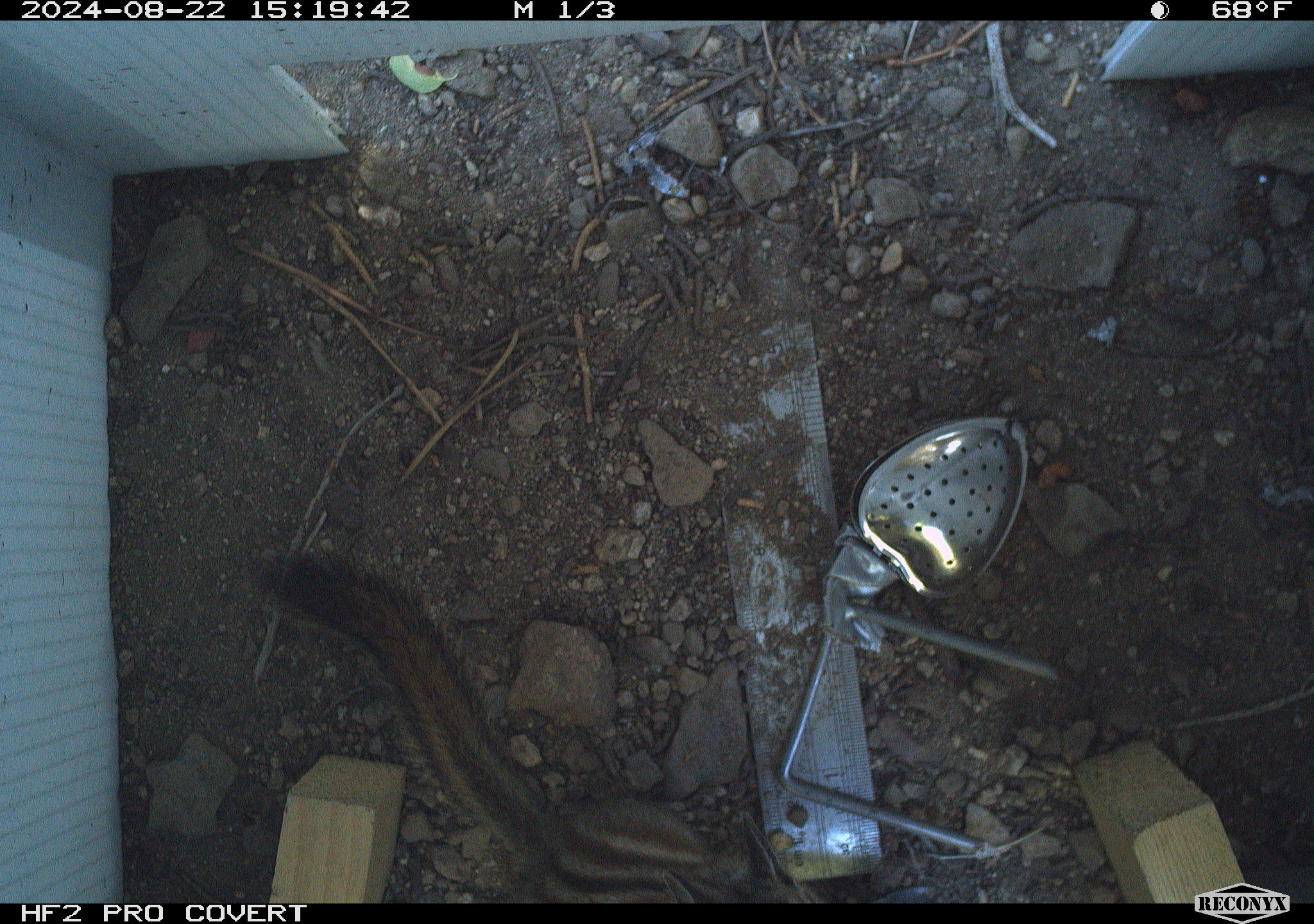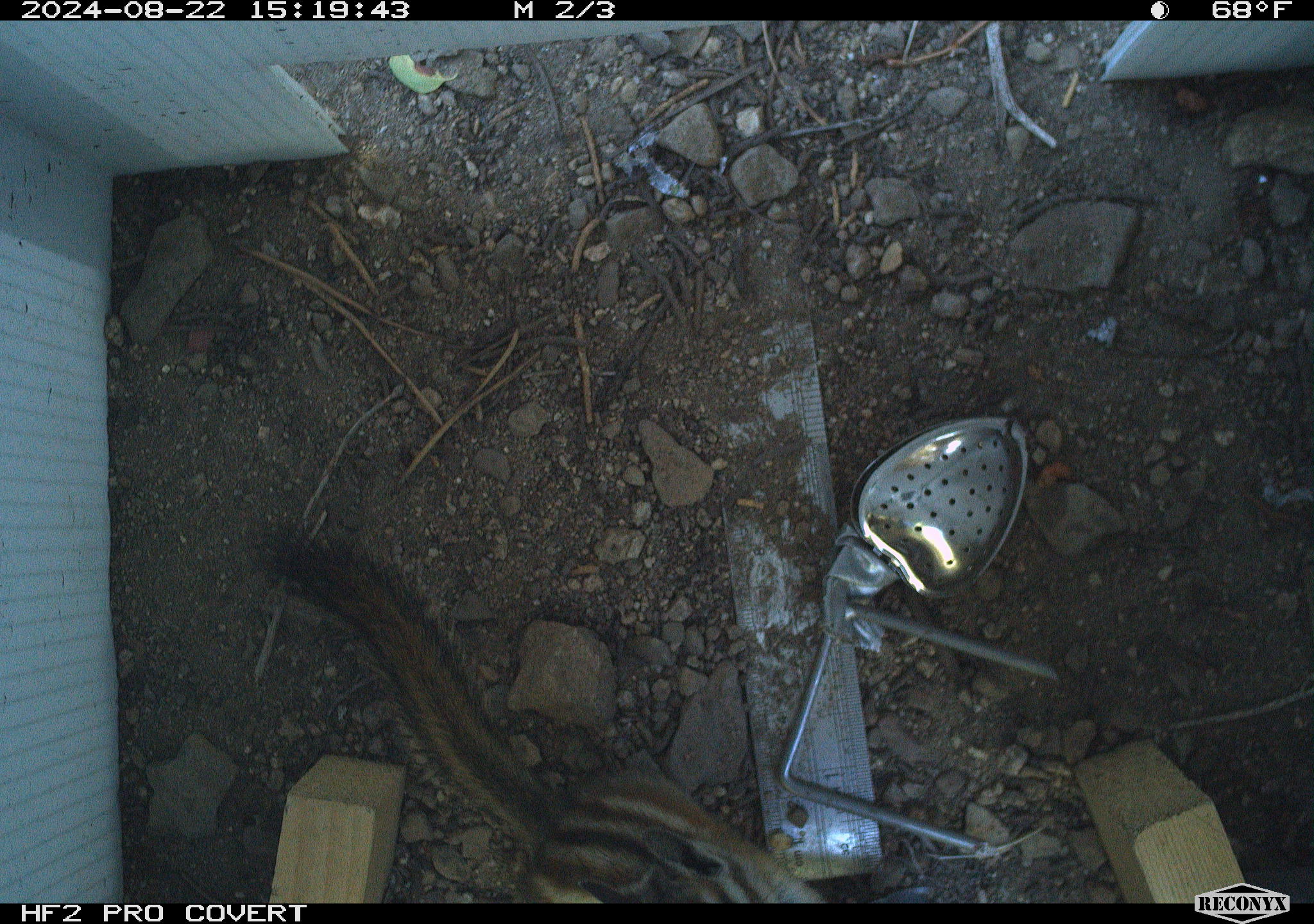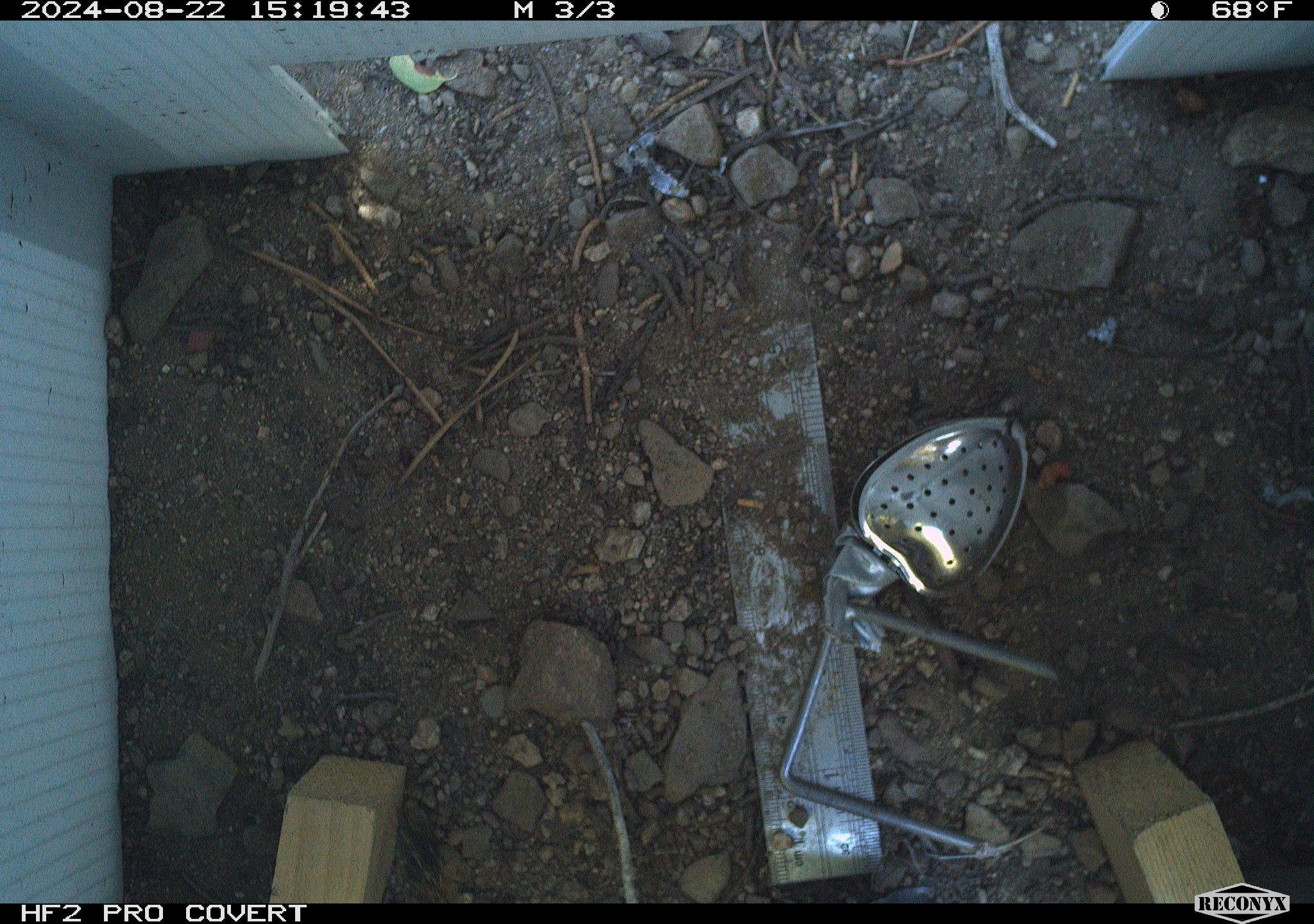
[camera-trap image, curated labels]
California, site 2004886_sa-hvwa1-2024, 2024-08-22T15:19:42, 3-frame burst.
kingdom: Animalia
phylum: Chordata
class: Mammalia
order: Rodentia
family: Sciuridae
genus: Neotamias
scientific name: Neotamias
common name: western chipmunks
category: neotamias species